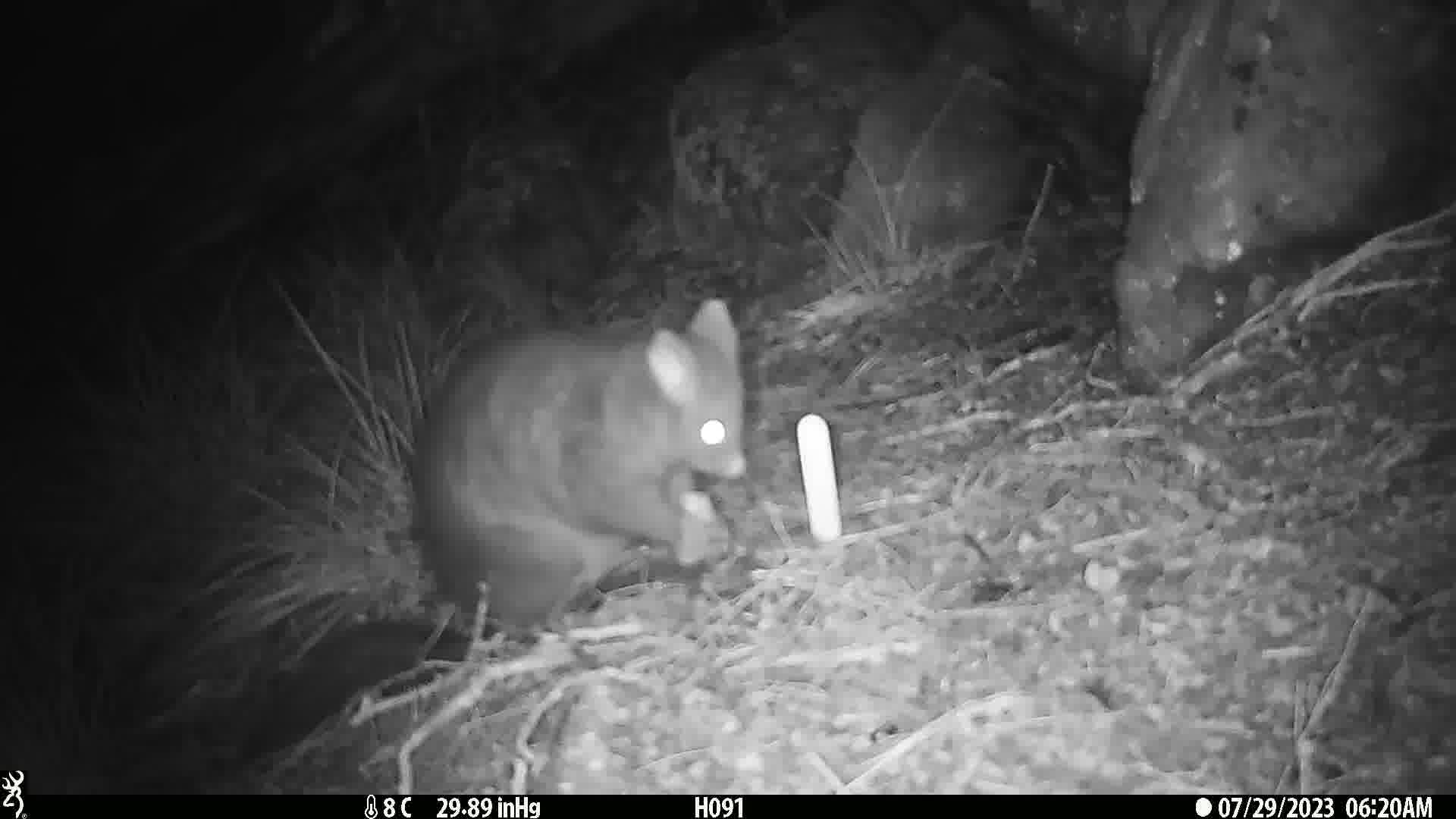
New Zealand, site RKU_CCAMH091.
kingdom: Animalia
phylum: Chordata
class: Mammalia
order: Diprotodontia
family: Phalangeridae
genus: Trichosurus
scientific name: Trichosurus vulpecula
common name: common brushtail possum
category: possum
Possum (common brushtail possum) (Trichosurus vulpecula).